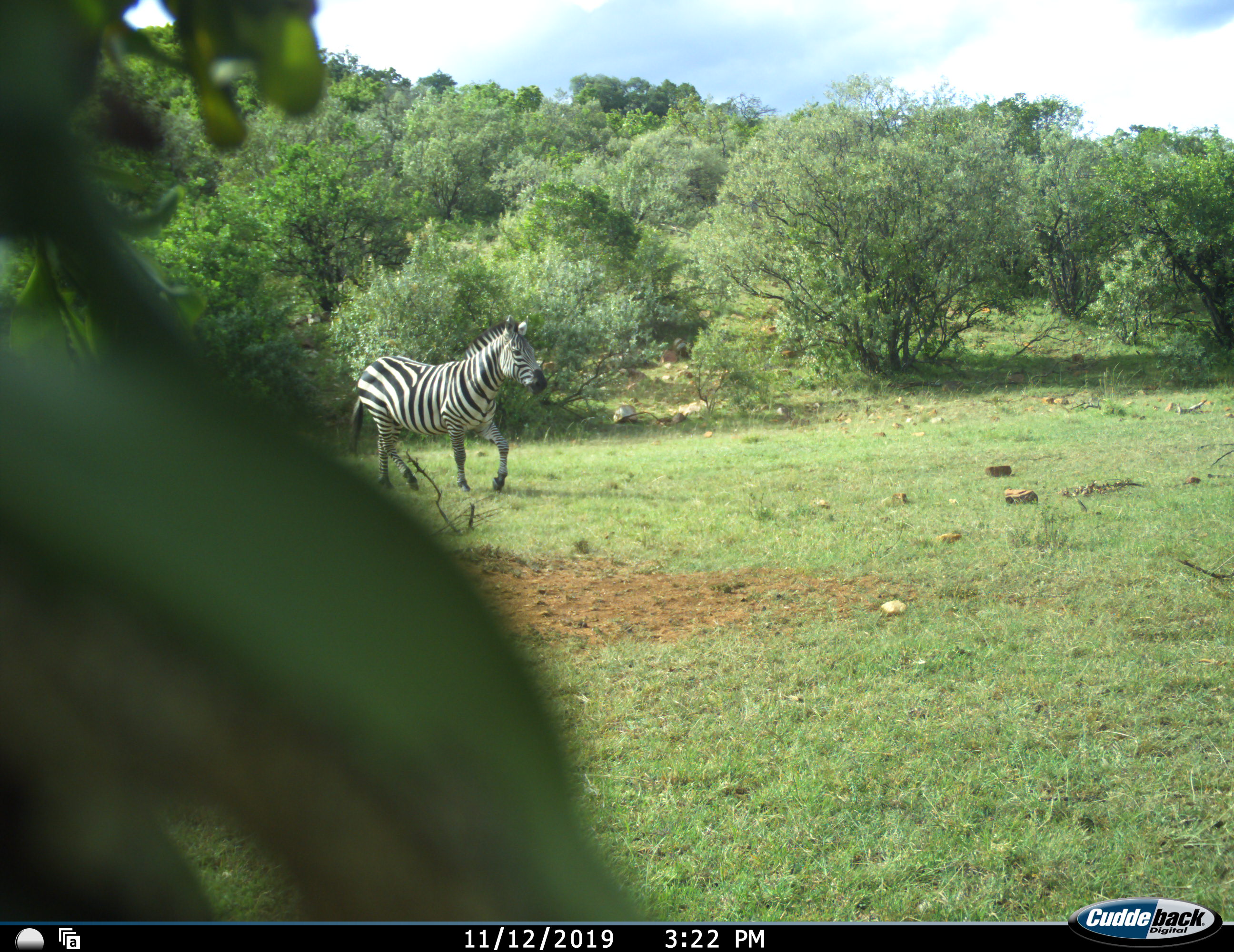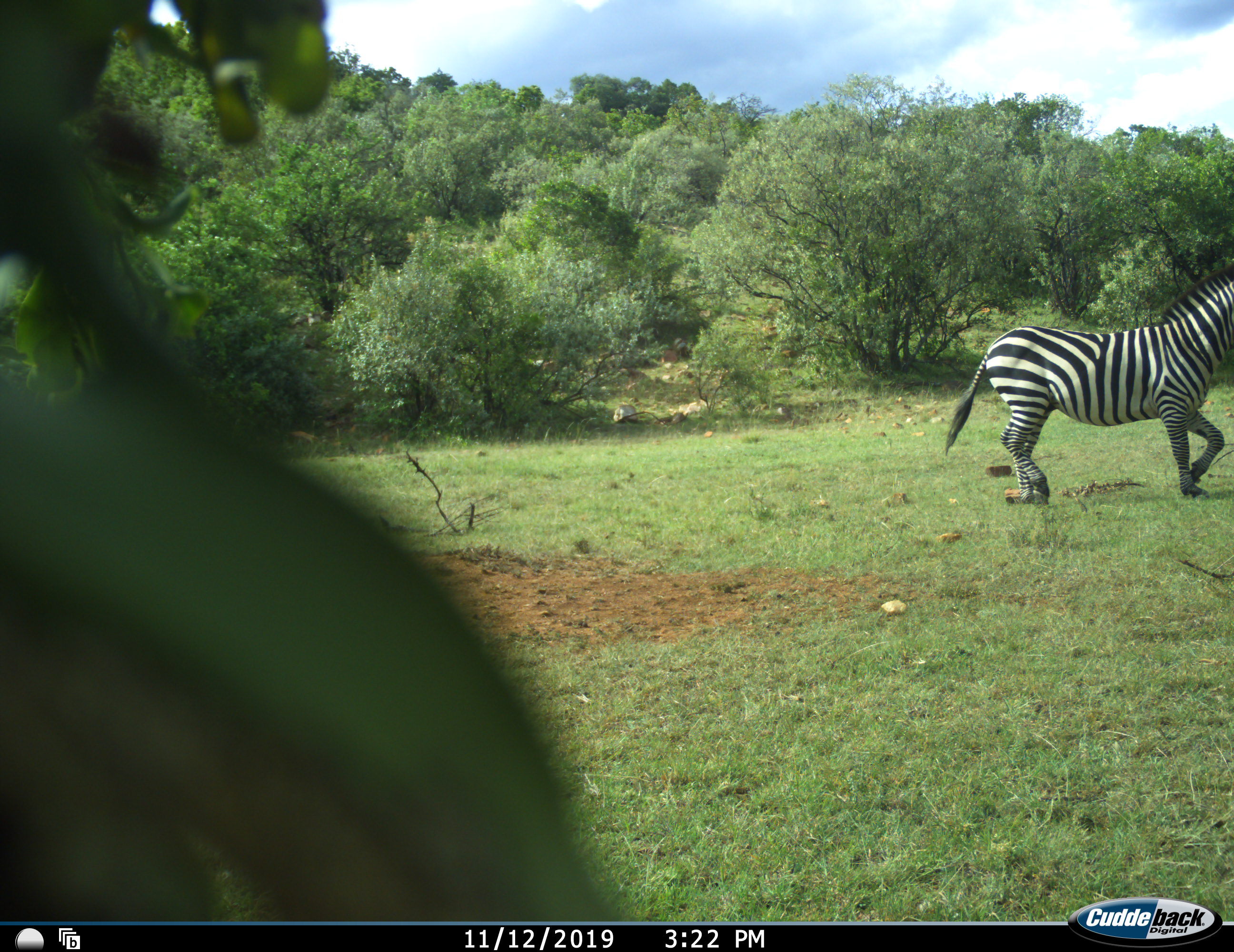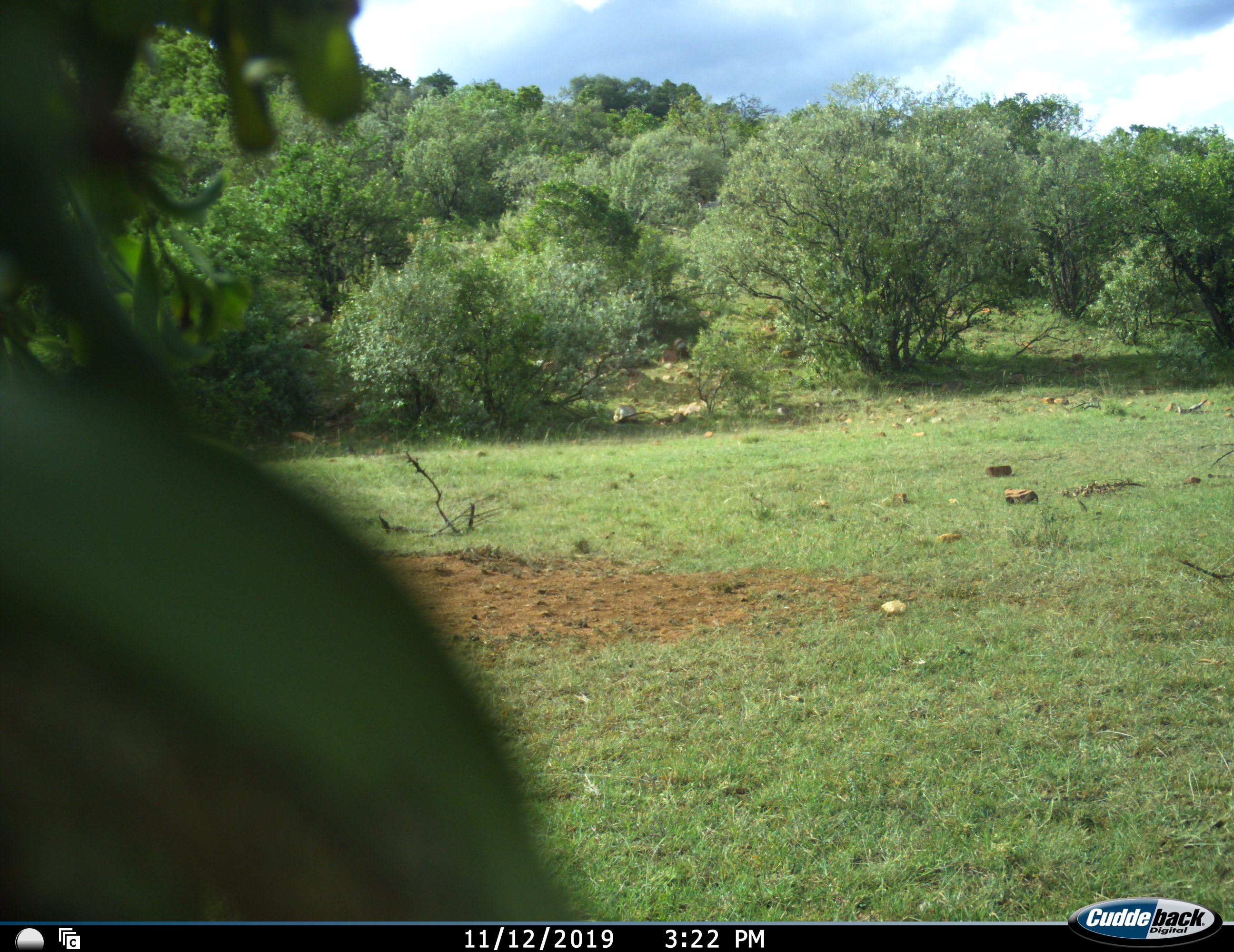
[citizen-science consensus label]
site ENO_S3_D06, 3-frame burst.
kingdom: Animalia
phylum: Chordata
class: Mammalia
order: Perissodactyla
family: Equidae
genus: Equus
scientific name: Equus quagga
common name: plains zebra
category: zebraplains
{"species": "zebraplains (plains zebra) (Equus quagga)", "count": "1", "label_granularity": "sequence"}